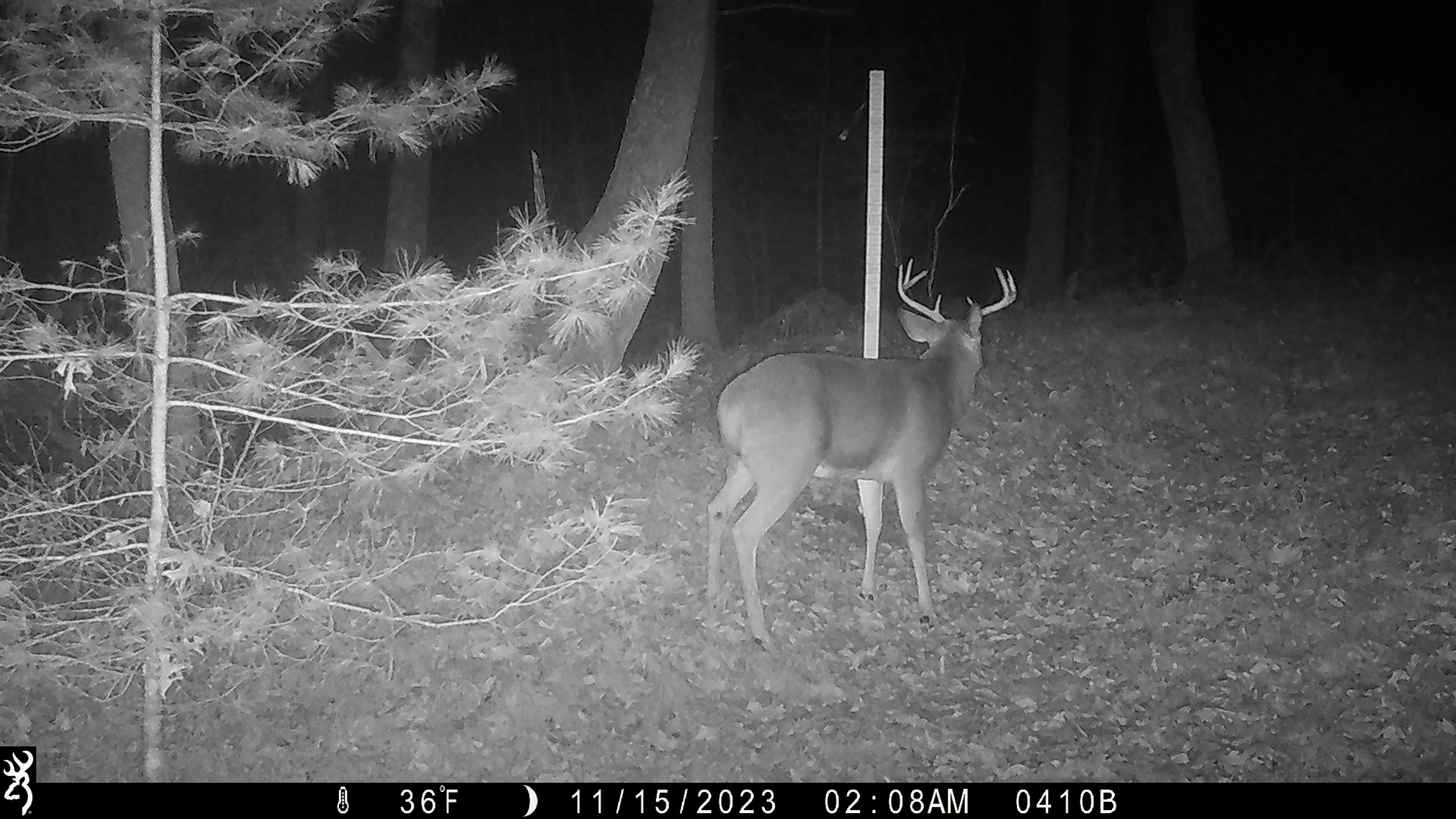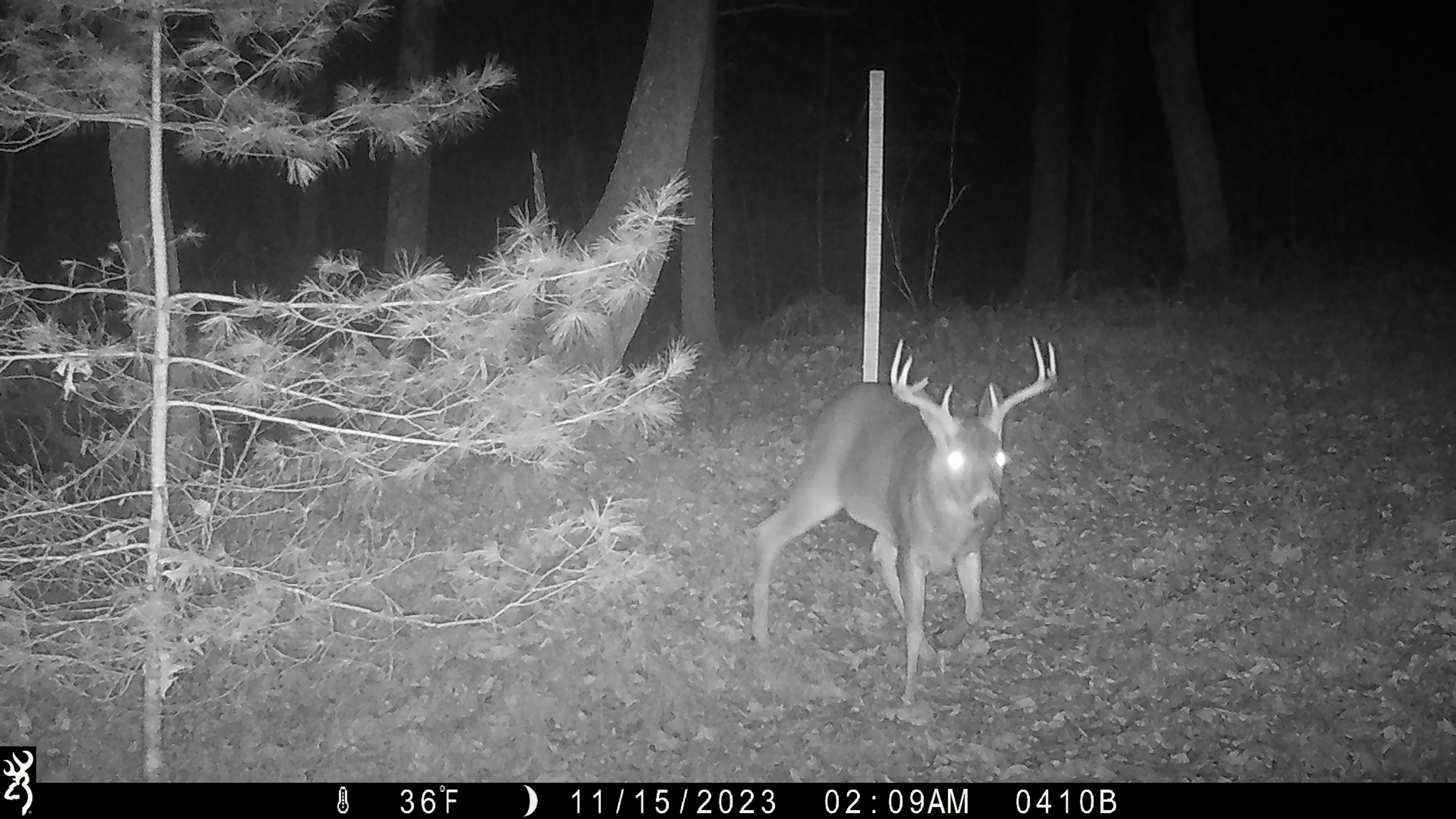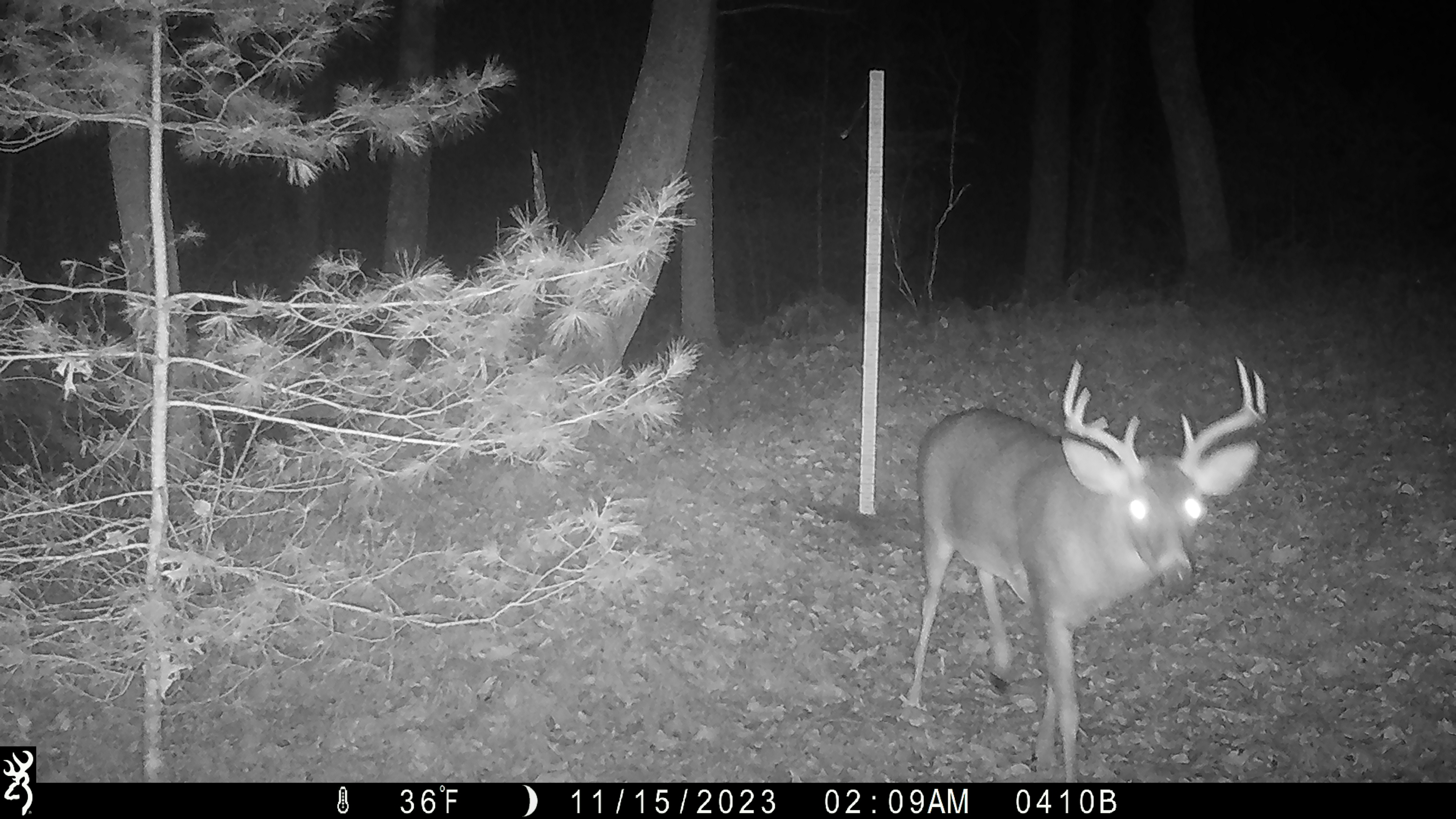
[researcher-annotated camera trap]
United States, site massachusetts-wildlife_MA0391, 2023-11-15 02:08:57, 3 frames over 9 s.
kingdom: Animalia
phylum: Chordata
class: Mammalia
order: Artiodactyla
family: Cervidae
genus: Odocoileus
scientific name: Odocoileus virginianus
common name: white-tailed deer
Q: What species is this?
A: White-tailed deer (Odocoileus virginianus).